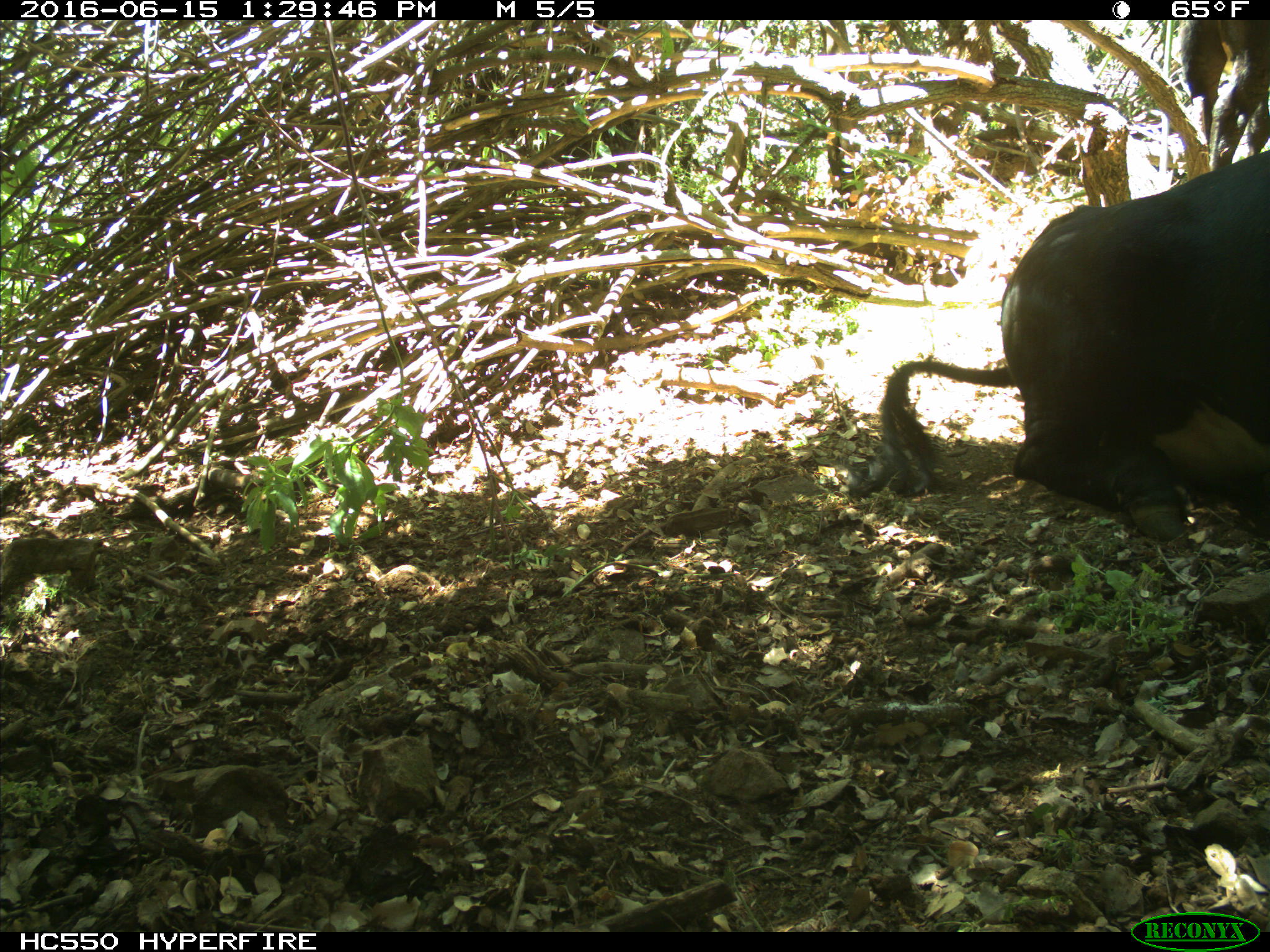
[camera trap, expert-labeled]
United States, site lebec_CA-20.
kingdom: Animalia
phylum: Chordata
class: Mammalia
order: Artiodactyla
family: Bovidae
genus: Bos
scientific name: Bos taurus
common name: domestic cow